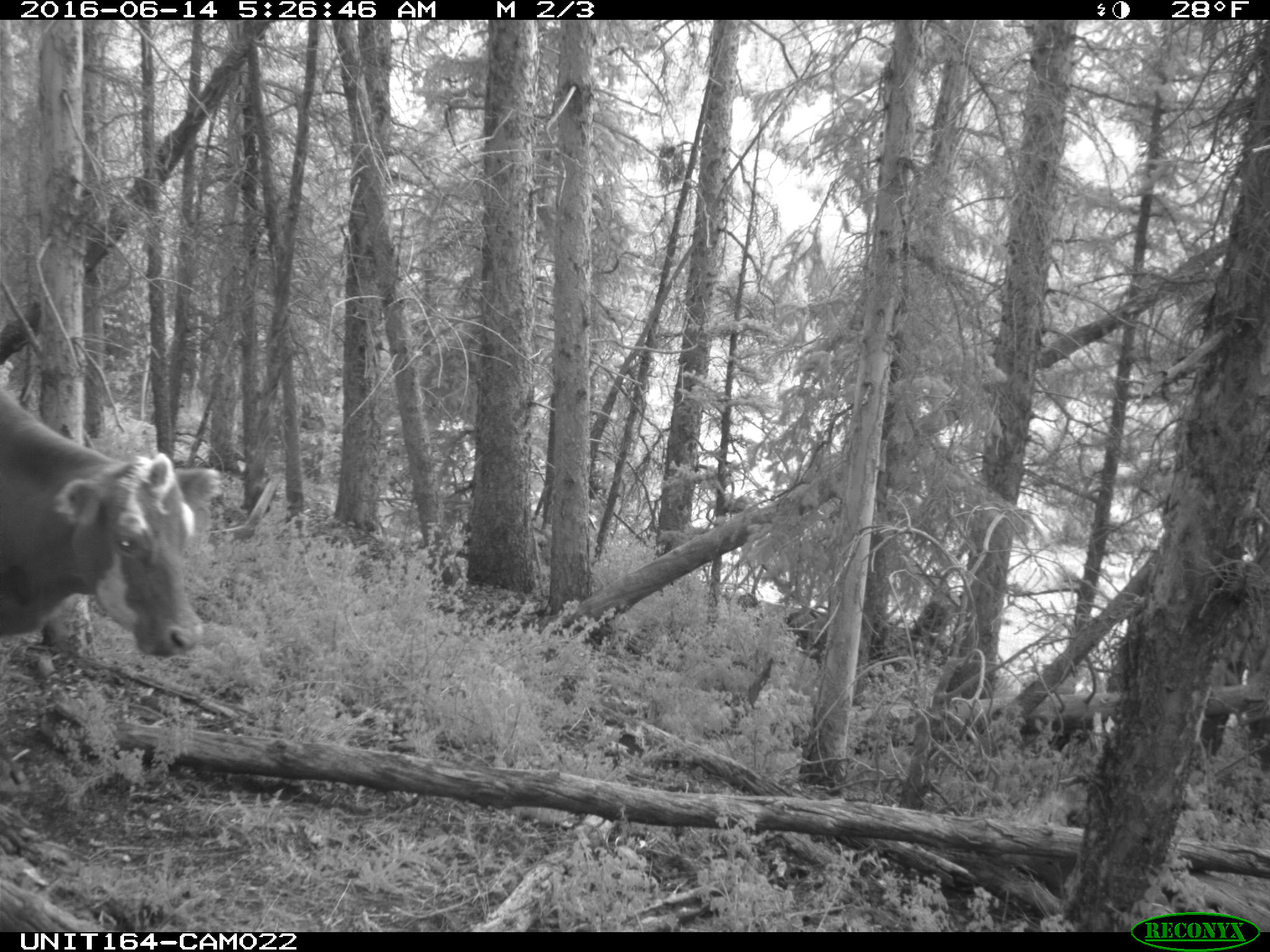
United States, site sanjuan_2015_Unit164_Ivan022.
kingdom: Animalia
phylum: Chordata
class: Mammalia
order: Artiodactyla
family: Bovidae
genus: Bos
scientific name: Bos taurus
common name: domestic cow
Bos taurus (domestic cow).